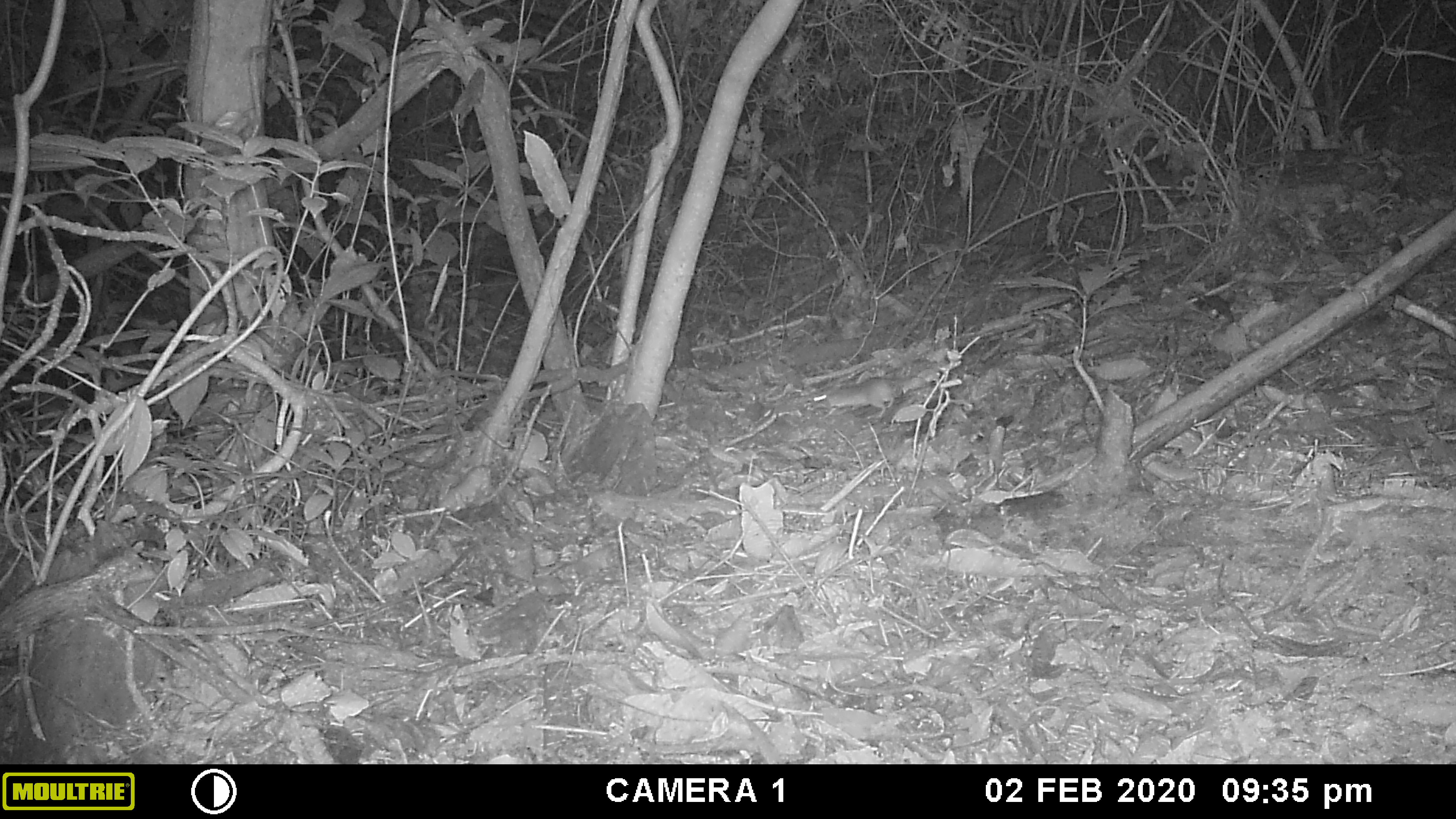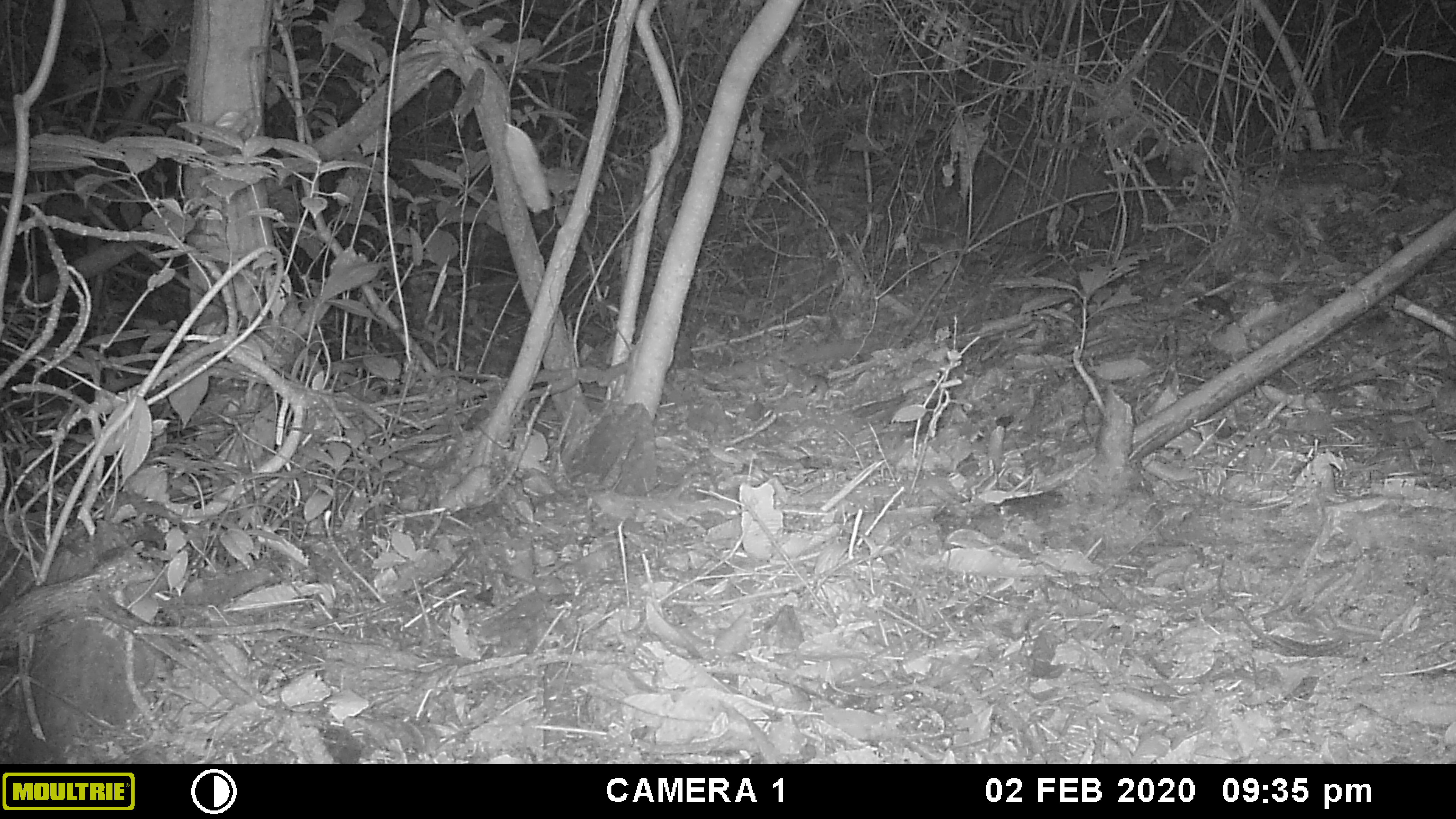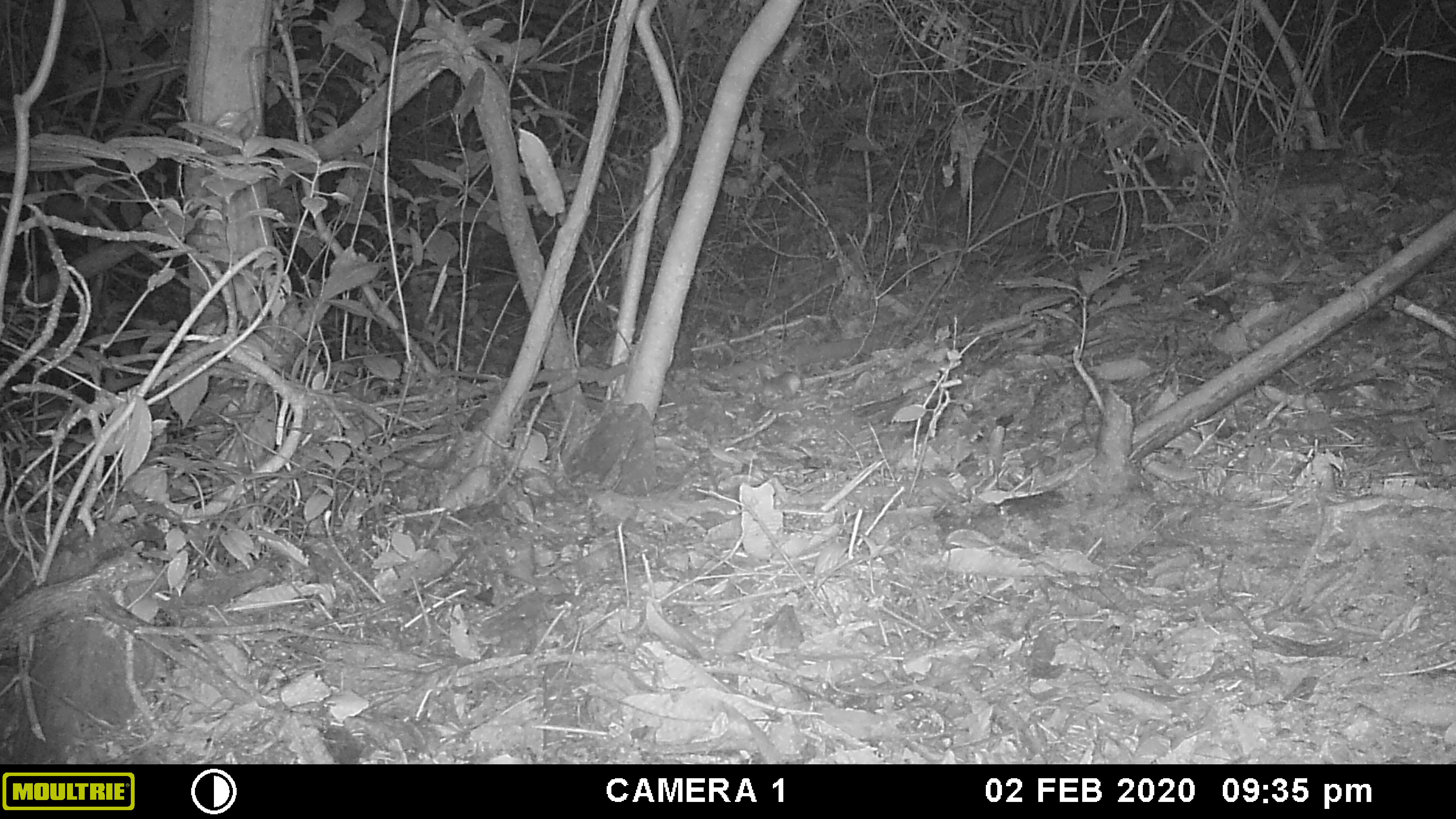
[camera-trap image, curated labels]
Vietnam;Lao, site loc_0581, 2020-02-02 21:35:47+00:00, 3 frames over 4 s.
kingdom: Animalia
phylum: Chordata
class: Mammalia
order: Rodentia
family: Muridae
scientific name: Muridae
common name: old-world mice and rats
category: unidentified murid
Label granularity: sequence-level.